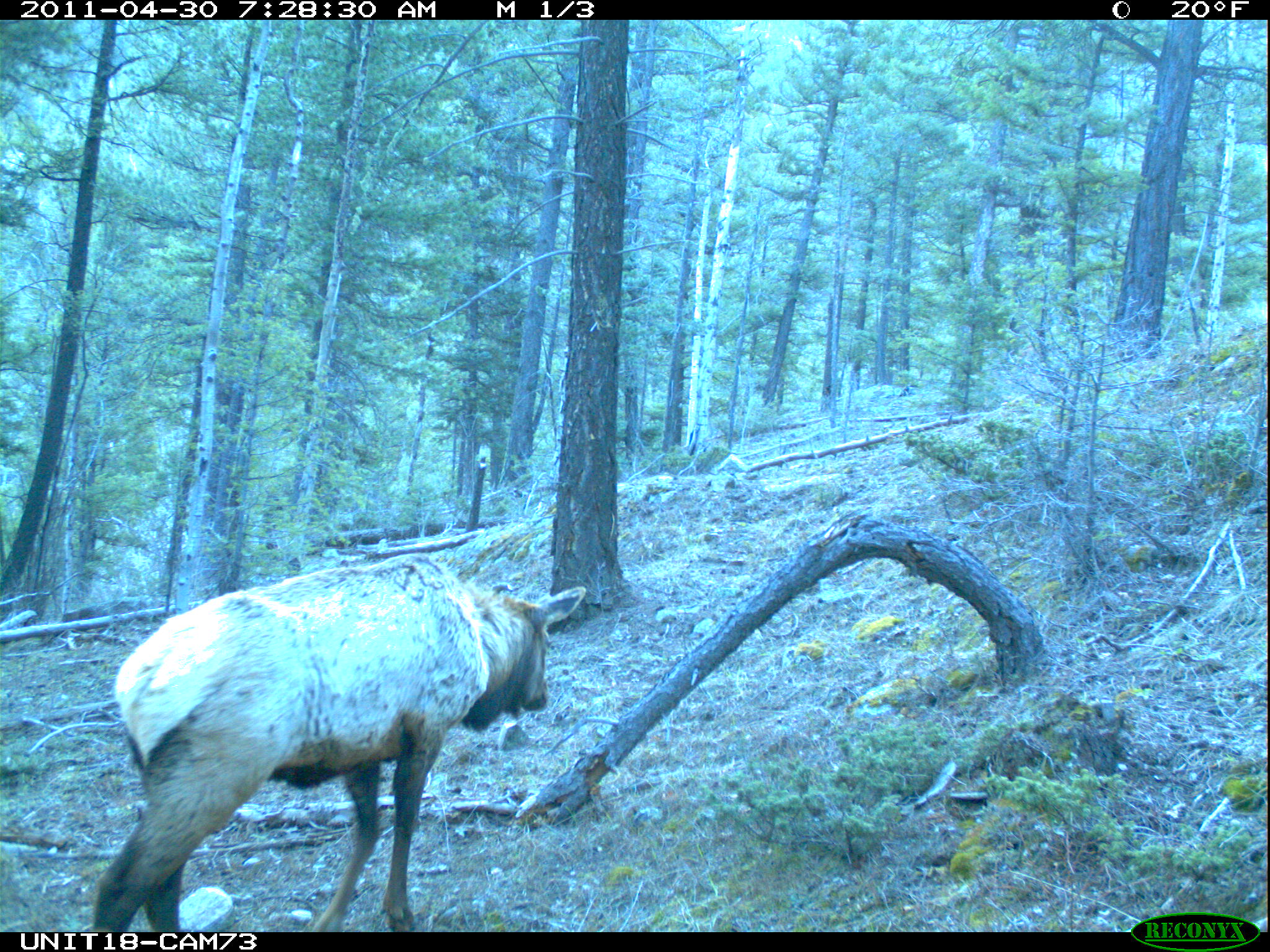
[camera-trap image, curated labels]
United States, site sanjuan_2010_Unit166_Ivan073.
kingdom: Animalia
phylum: Chordata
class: Mammalia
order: Artiodactyla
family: Cervidae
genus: Cervus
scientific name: Cervus elaphus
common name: red deer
Cervus elaphus (red deer).